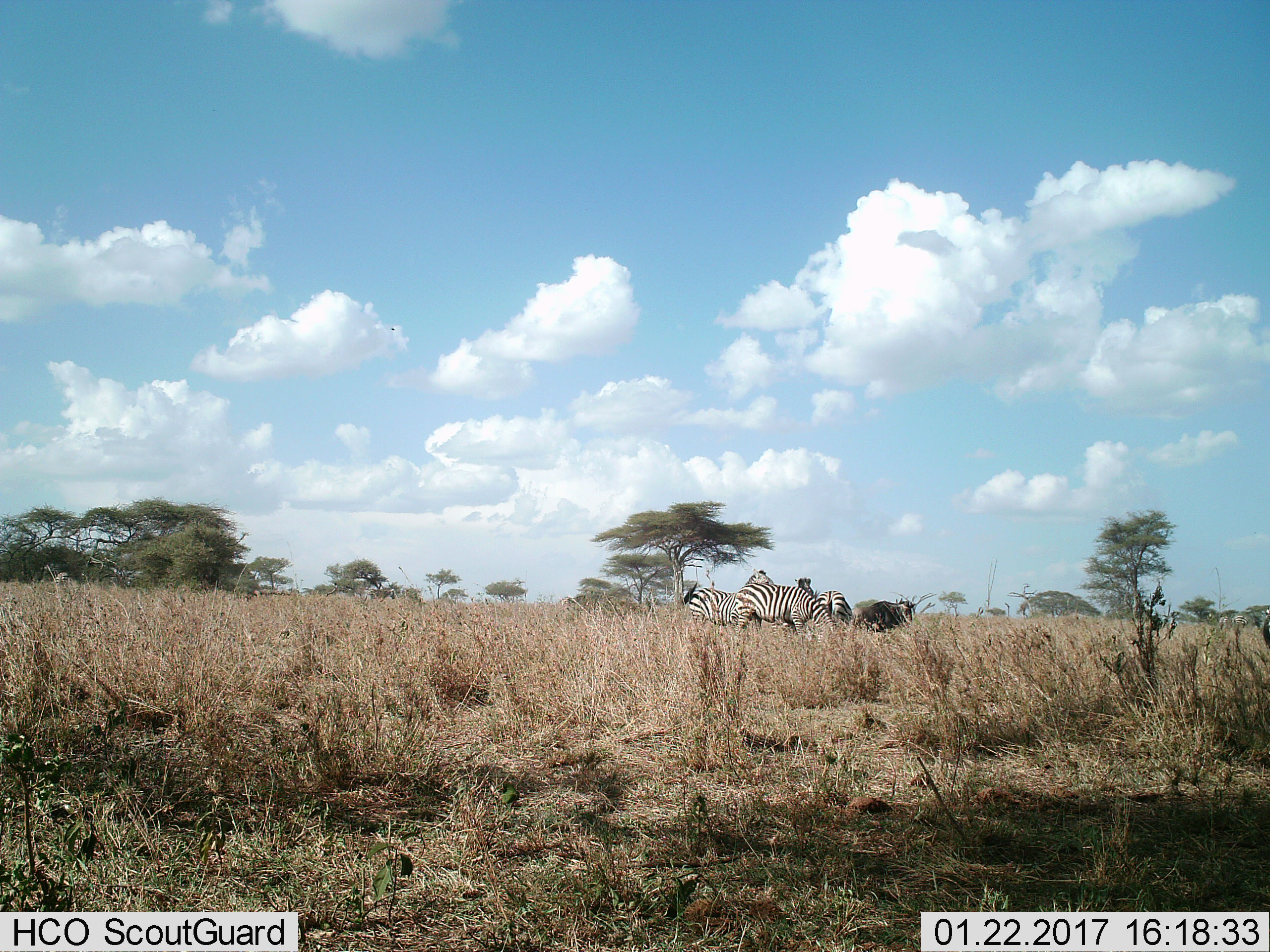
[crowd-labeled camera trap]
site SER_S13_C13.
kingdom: Animalia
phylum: Chordata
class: Mammalia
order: Artiodactyla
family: Bovidae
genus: Connochaetes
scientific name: Connochaetes taurinus taurinus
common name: blue wildebeest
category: wildebeestblue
Wildebeestblue (blue wildebeest) (Connochaetes taurinus taurinus), count 1. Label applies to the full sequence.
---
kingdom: Animalia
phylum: Chordata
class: Mammalia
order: Perissodactyla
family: Equidae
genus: Equus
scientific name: Equus quagga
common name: plains zebra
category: zebraplains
Zebraplains (plains zebra) (Equus quagga), count 4. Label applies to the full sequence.